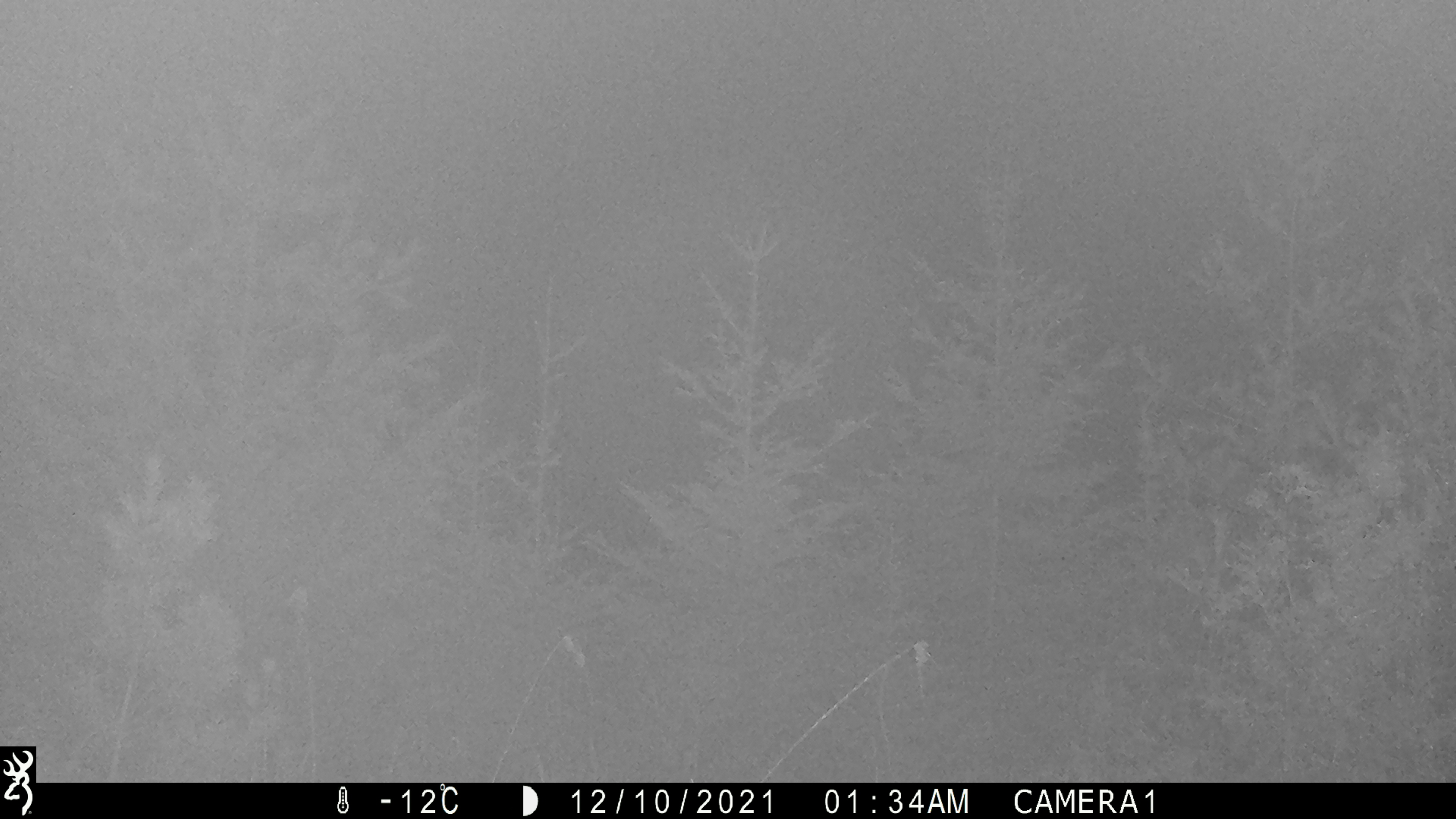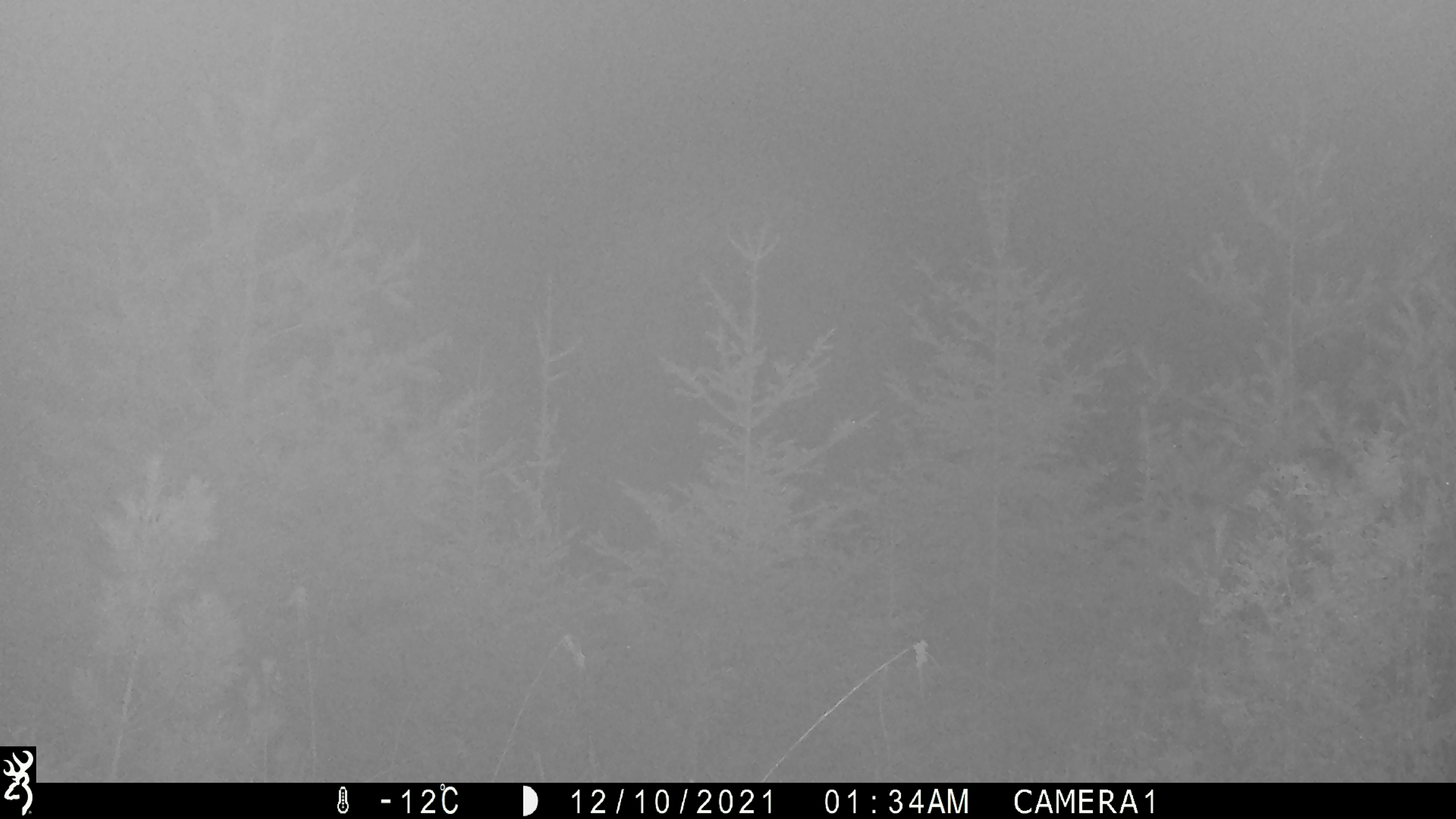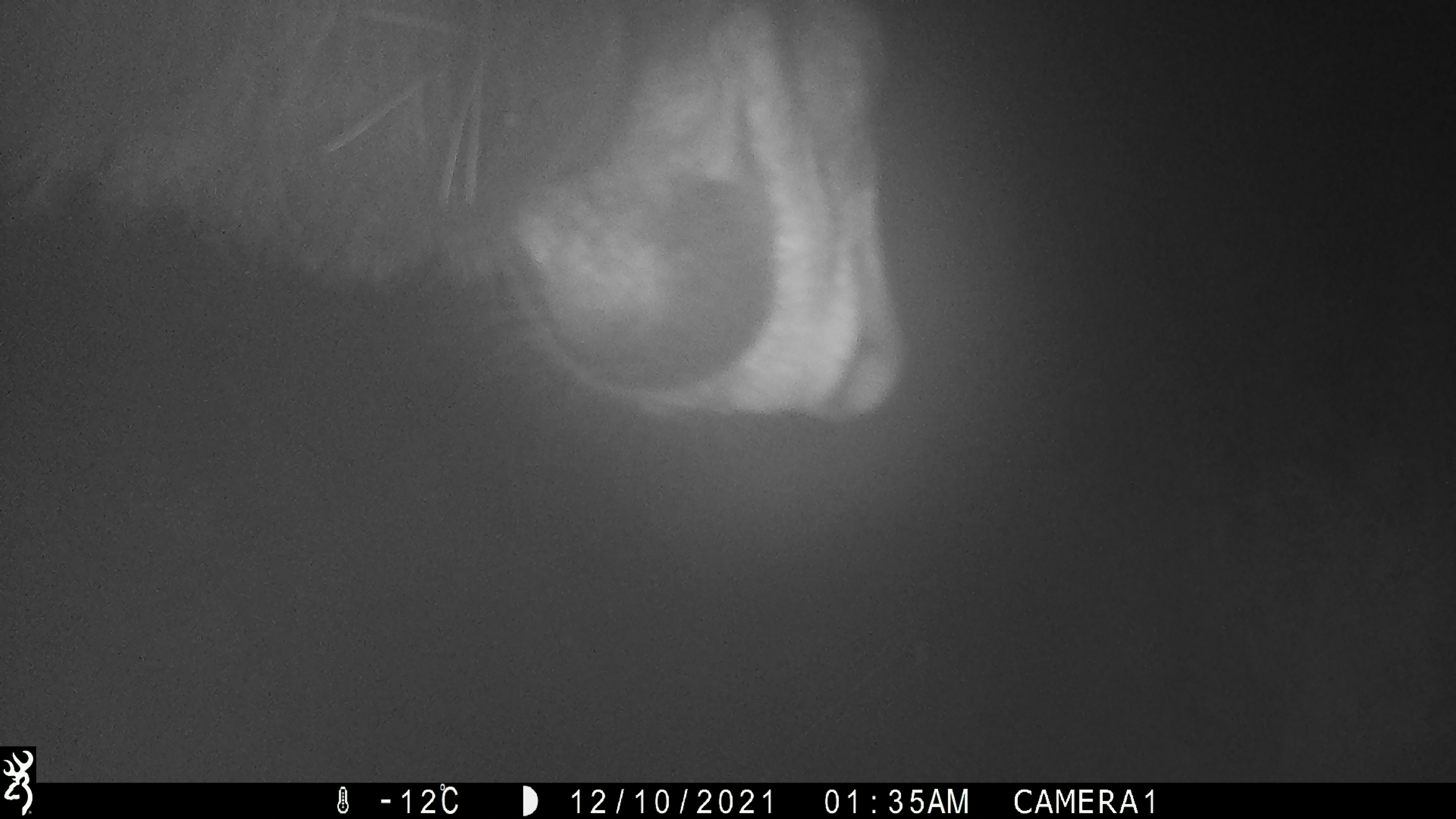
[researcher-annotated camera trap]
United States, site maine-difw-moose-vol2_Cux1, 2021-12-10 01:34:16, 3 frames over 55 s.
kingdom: Animalia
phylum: Chordata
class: Mammalia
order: Artiodactyla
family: Cervidae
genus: Alces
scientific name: Alces alces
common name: moose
Moose (Alces alces).